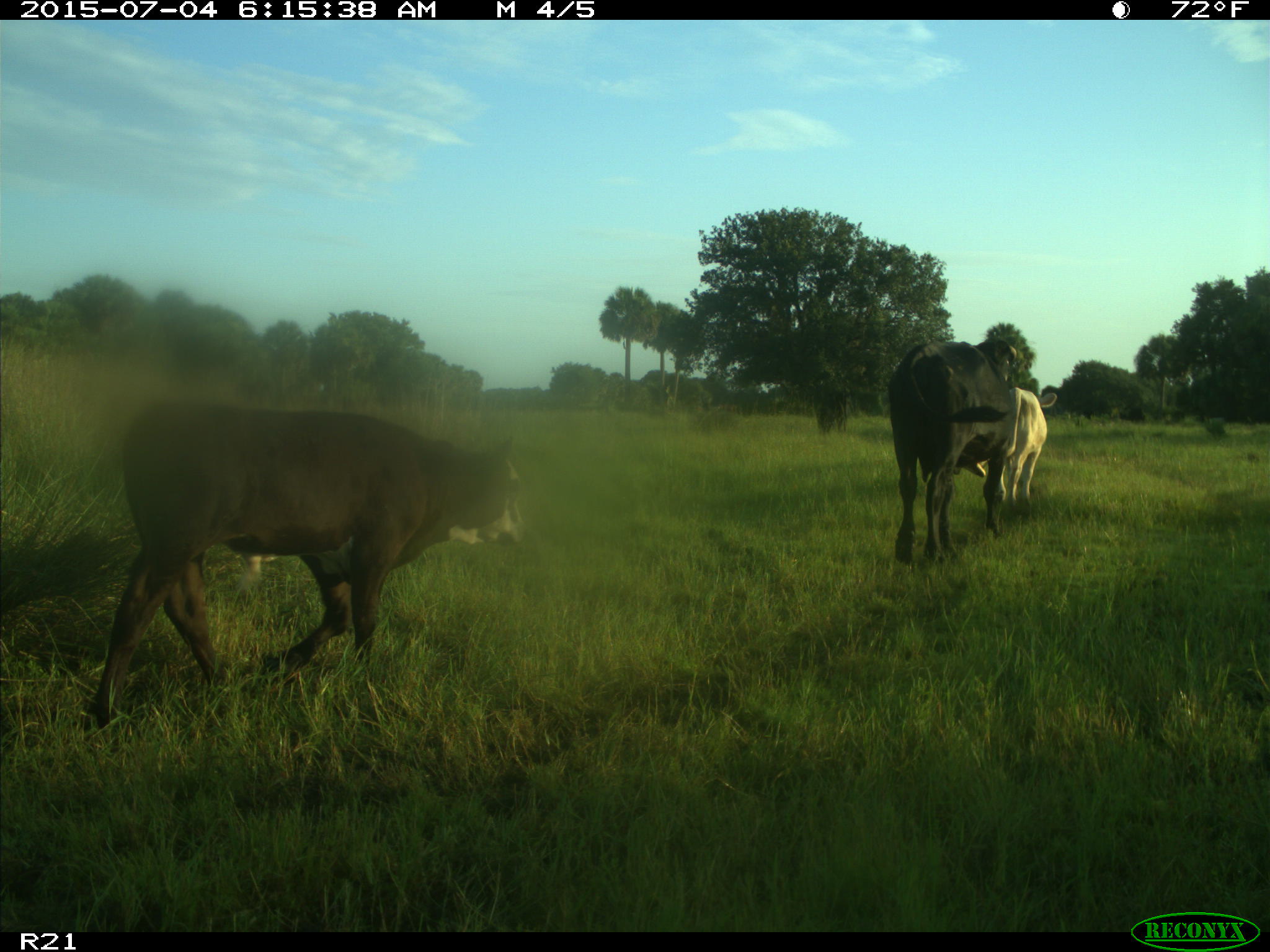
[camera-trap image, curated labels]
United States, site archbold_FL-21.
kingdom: Animalia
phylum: Chordata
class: Mammalia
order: Artiodactyla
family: Bovidae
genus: Bos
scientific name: Bos taurus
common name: domestic cow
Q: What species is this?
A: Bos taurus (domestic cow).